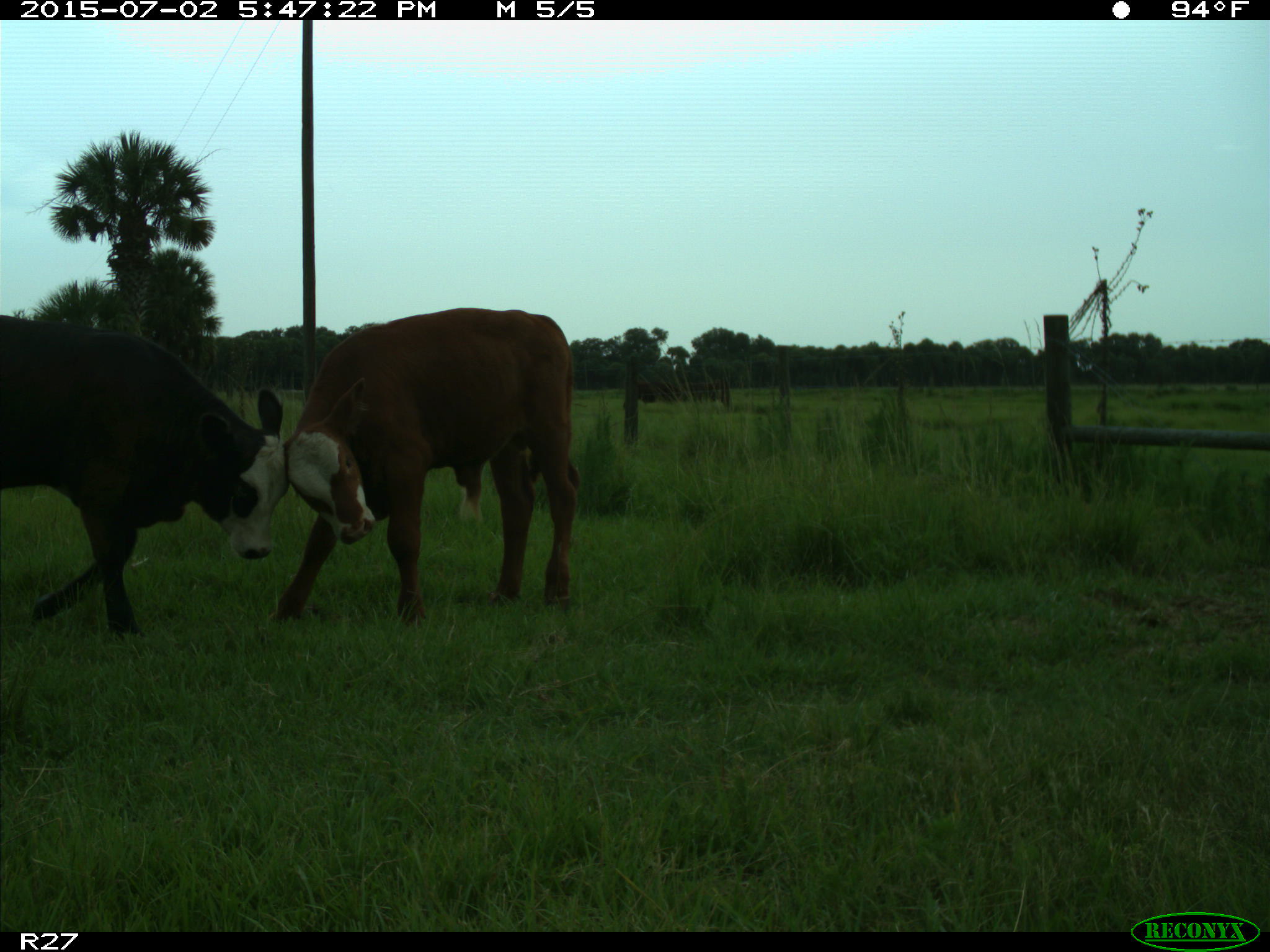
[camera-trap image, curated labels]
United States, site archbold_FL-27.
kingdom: Animalia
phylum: Chordata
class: Mammalia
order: Artiodactyla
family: Bovidae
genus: Bos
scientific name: Bos taurus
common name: domestic cow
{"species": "Bos taurus (domestic cow)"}